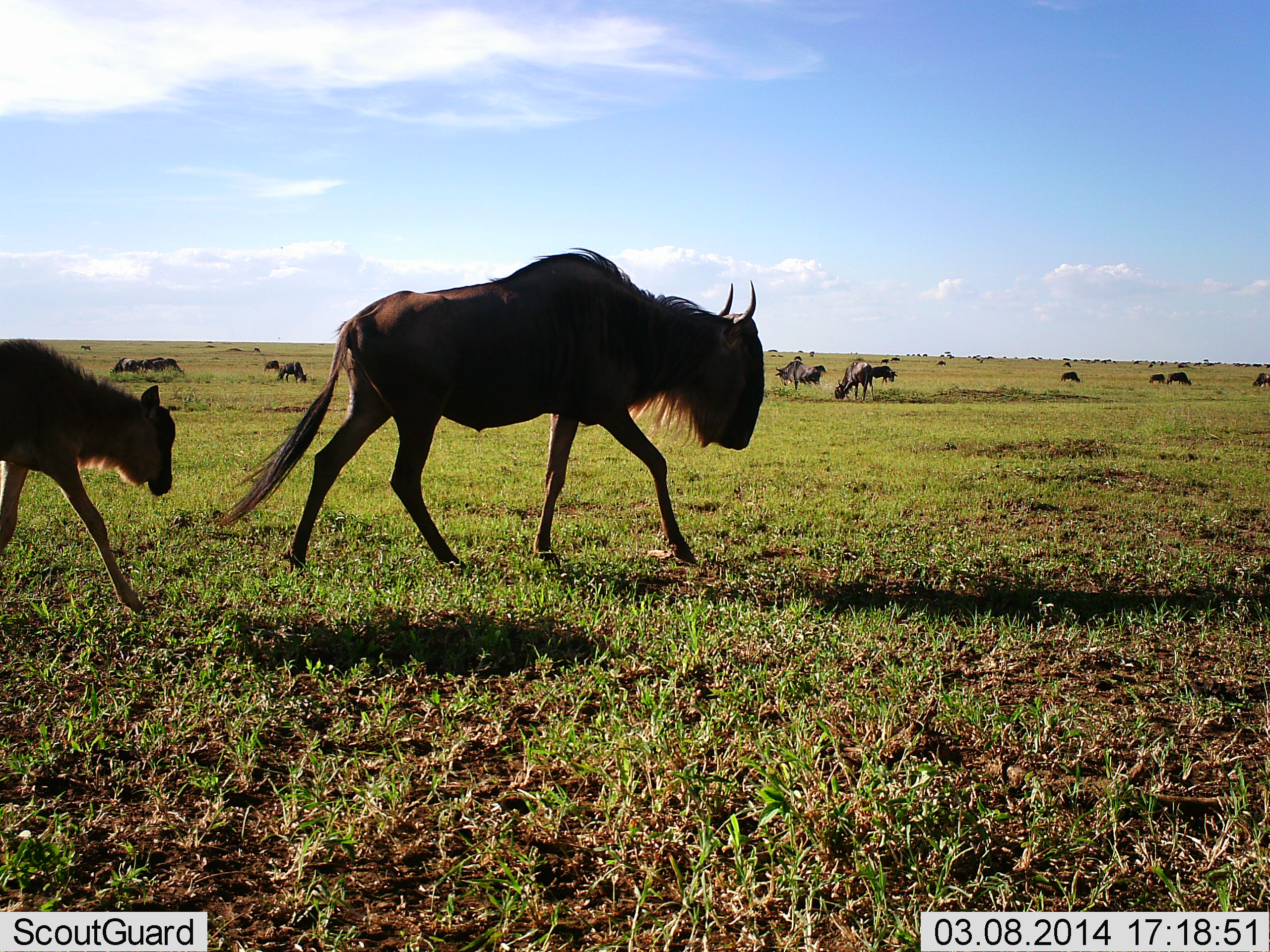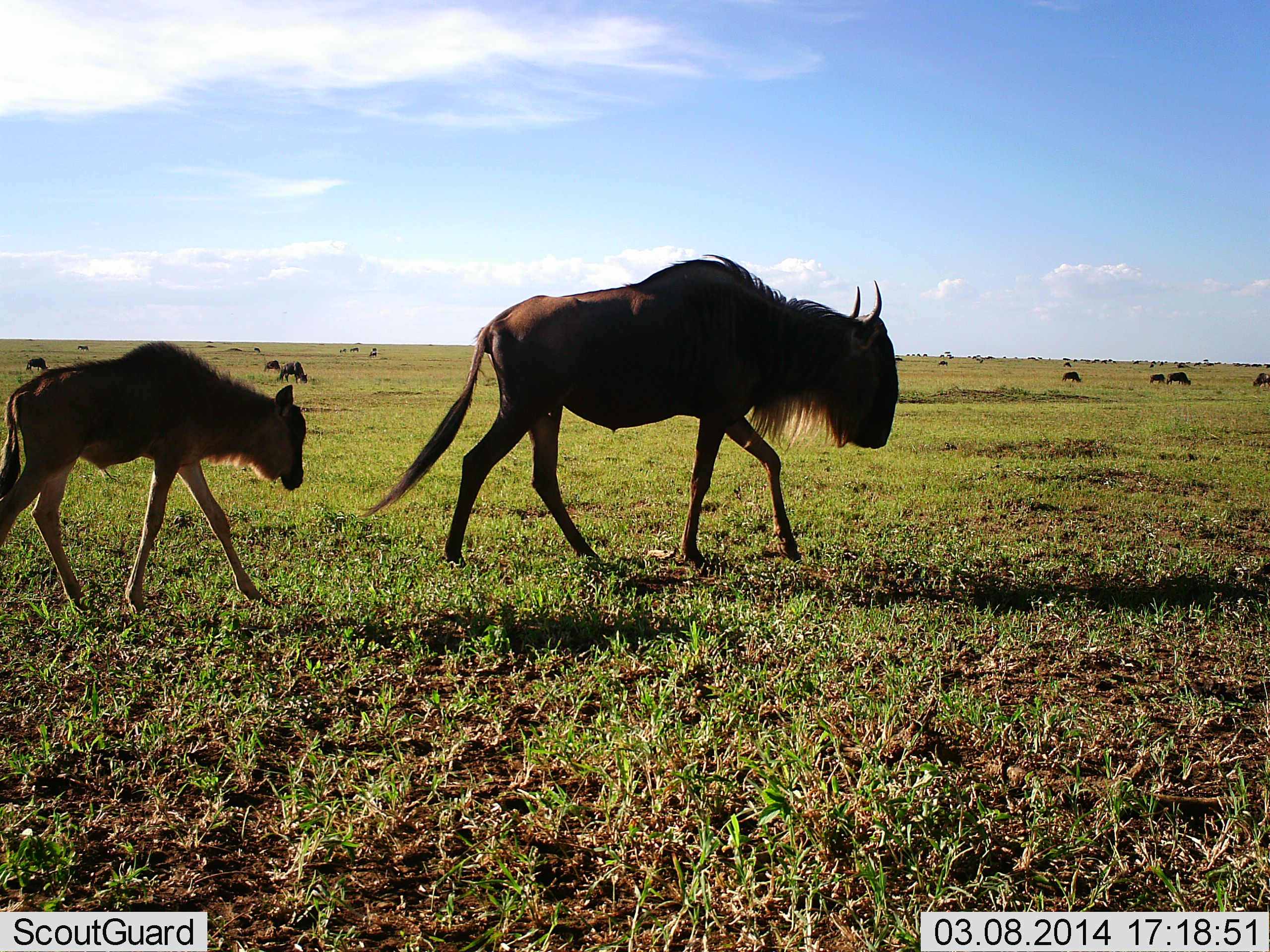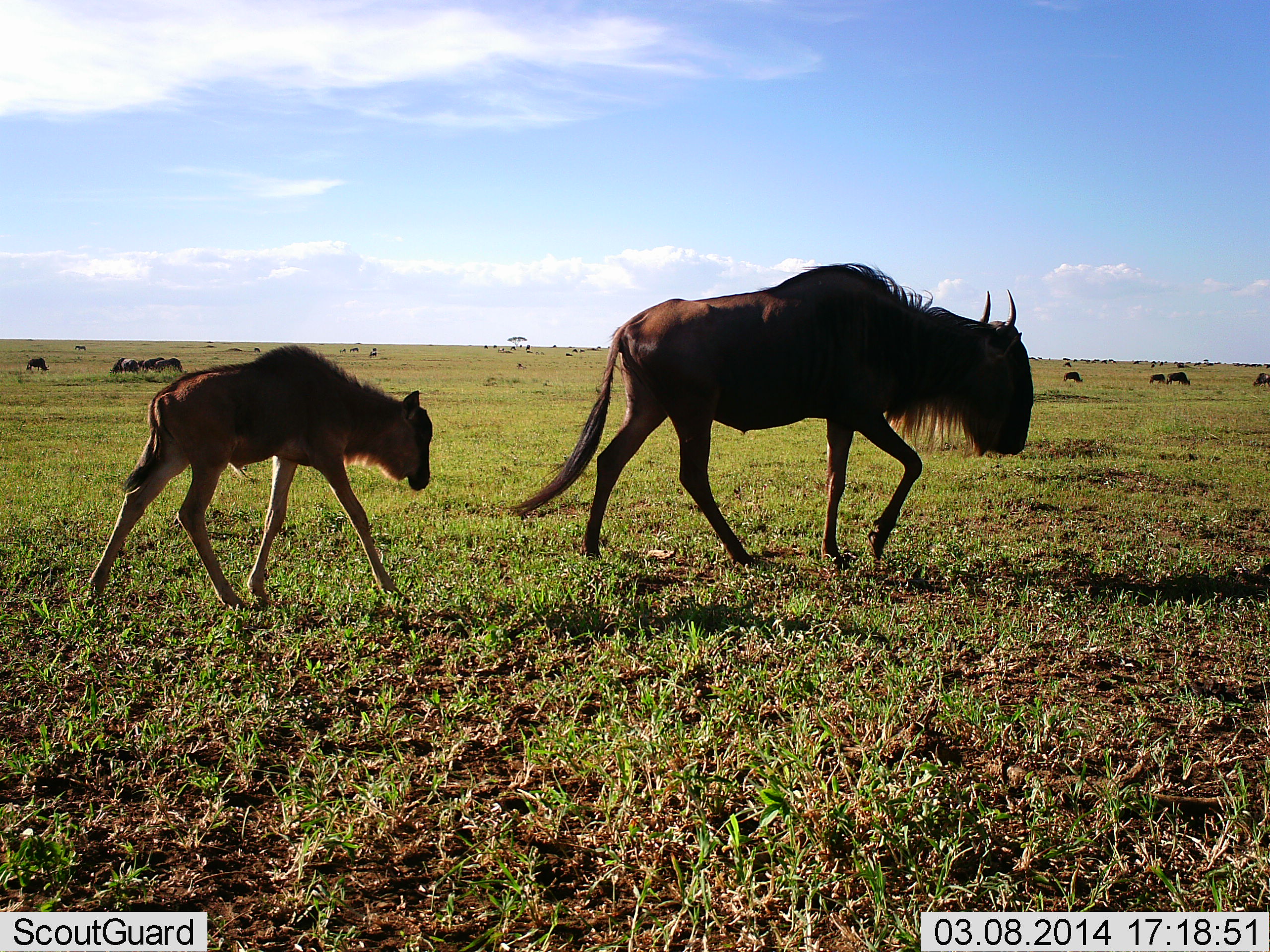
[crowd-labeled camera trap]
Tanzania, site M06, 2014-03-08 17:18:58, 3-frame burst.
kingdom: Animalia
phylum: Chordata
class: Mammalia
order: Artiodactyla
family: Bovidae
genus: Connochaetes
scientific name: Connochaetes taurinus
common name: blue wildebeest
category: wildebeest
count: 11-50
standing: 30%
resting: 0%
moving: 100%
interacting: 0%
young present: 80%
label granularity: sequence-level